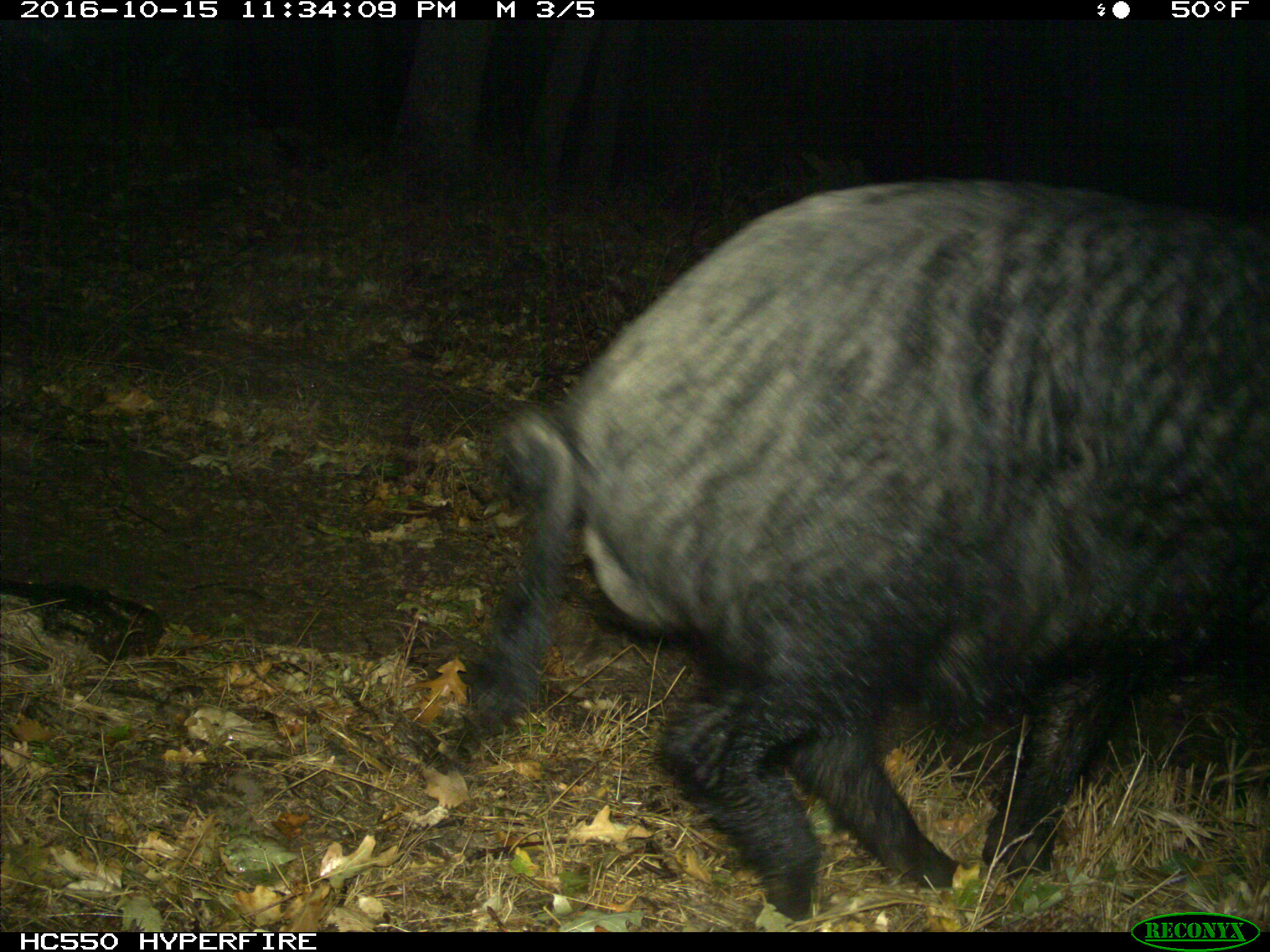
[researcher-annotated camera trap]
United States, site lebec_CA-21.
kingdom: Animalia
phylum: Chordata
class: Mammalia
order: Artiodactyla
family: Suidae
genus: Sus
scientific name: Sus scrofa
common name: wild boar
Sus scrofa (wild boar).